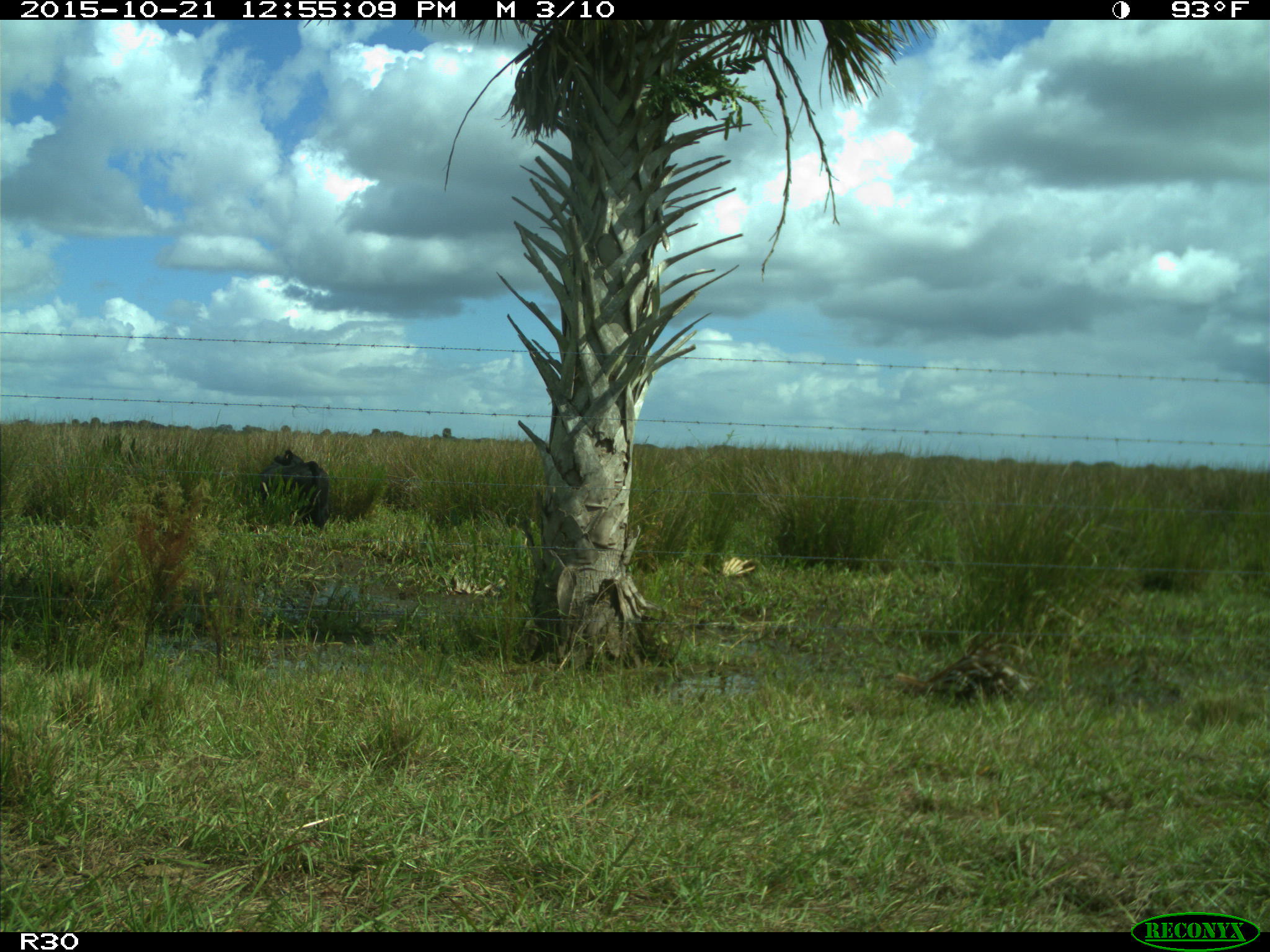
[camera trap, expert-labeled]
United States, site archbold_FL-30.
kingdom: Animalia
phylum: Chordata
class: Mammalia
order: Artiodactyla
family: Bovidae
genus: Bos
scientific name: Bos taurus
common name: domestic cow